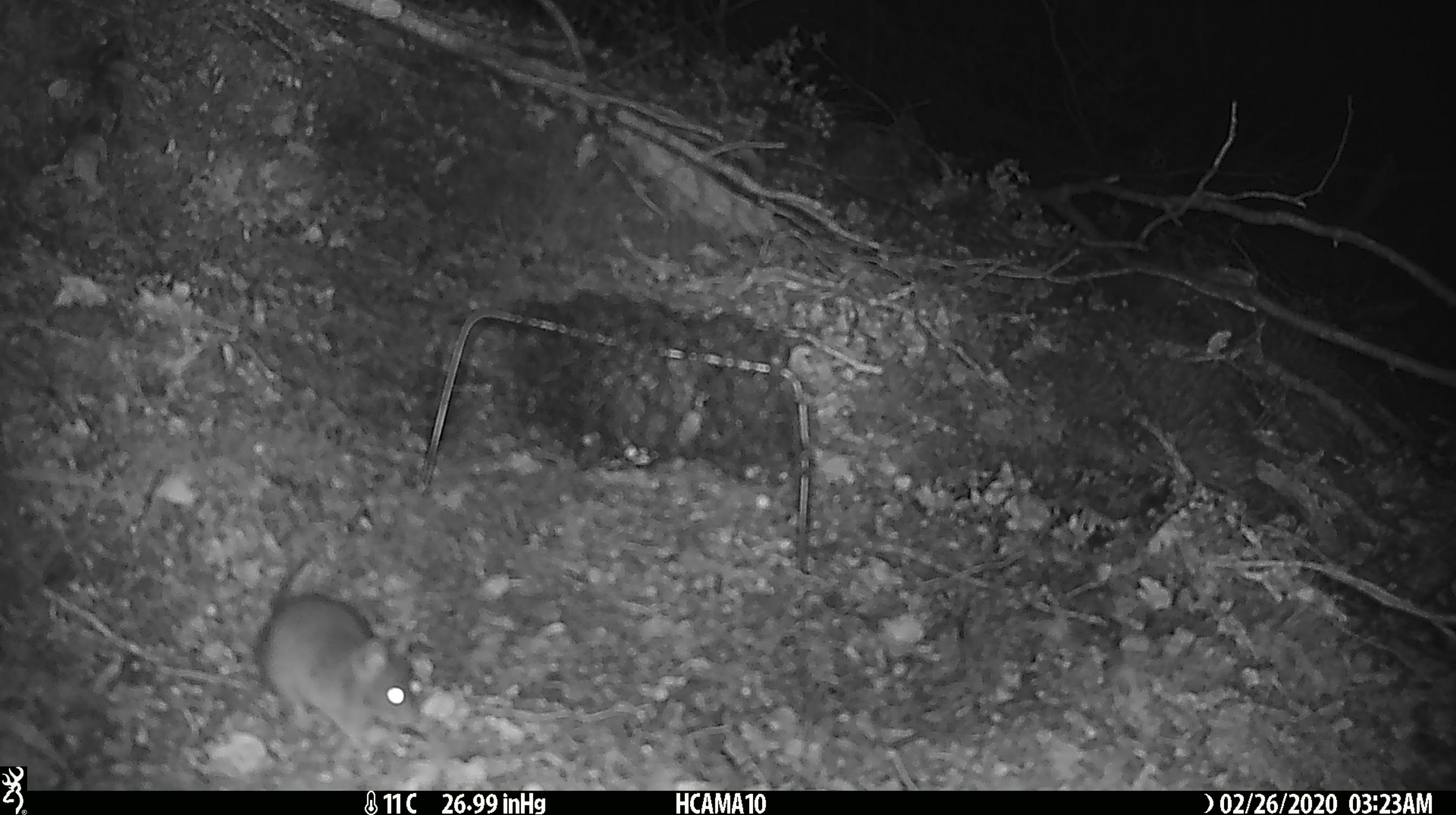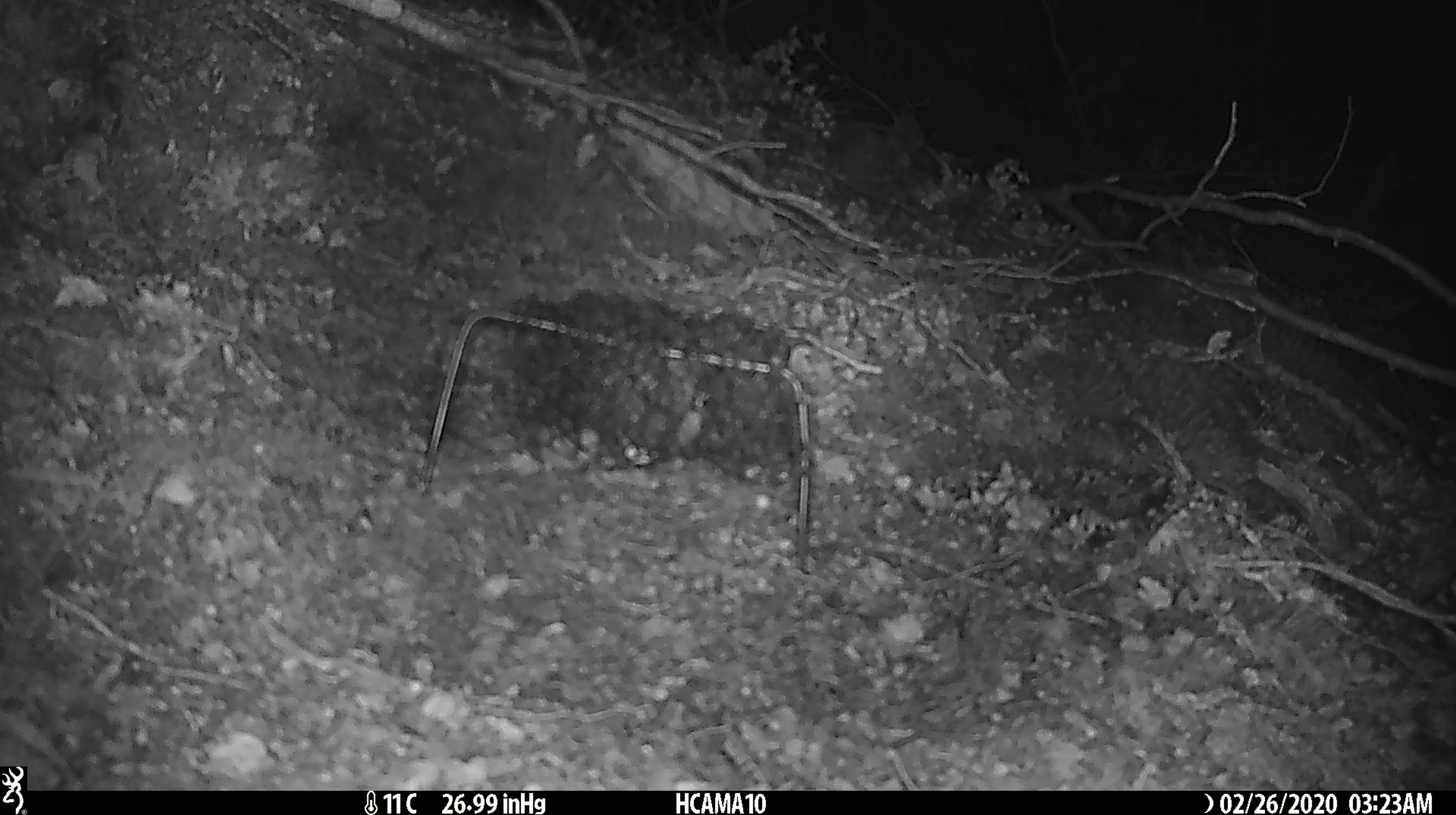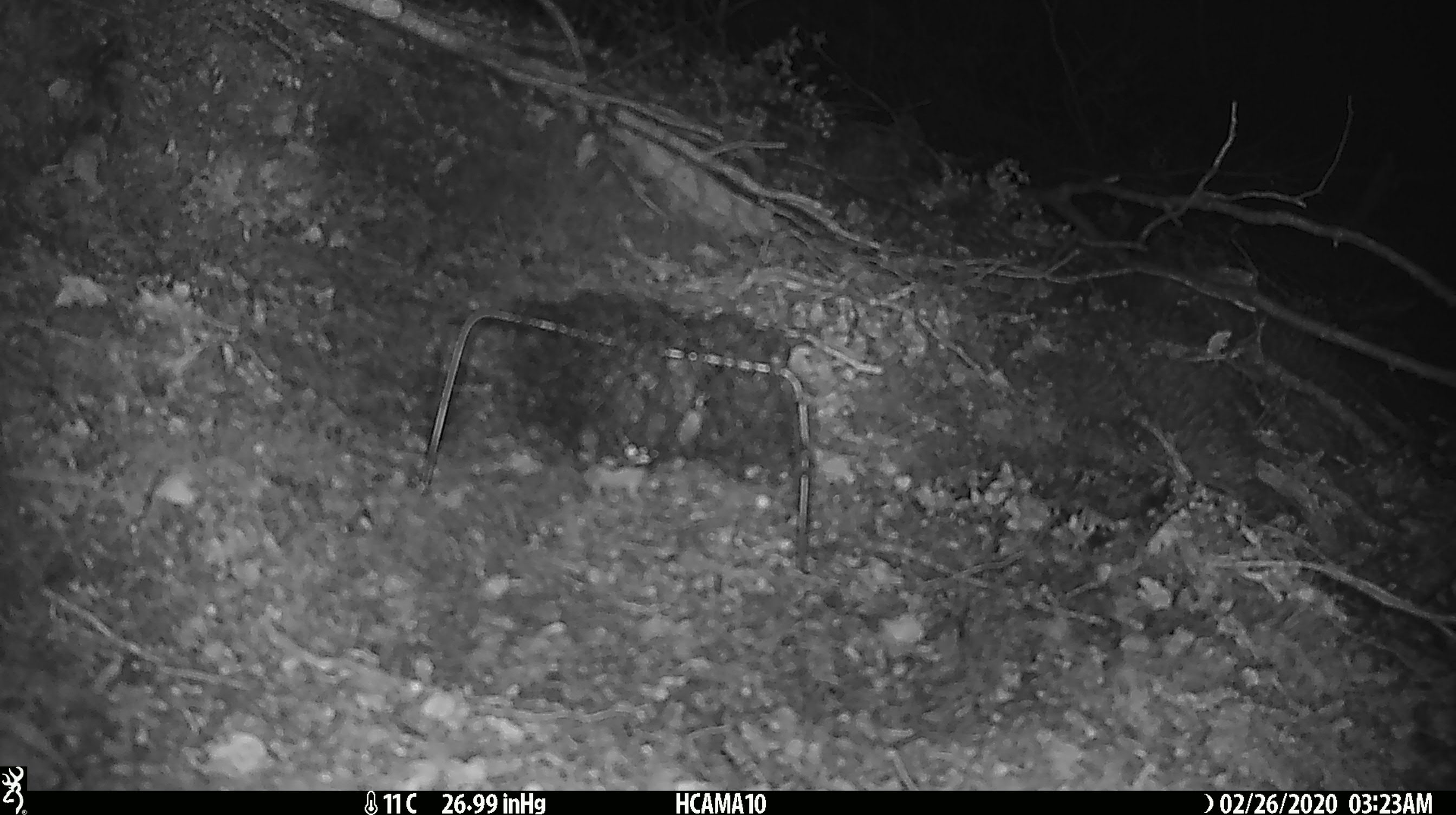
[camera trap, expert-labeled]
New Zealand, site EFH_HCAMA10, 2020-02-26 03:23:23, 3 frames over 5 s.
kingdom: Animalia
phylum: Chordata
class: Mammalia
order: Rodentia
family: Muridae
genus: Mus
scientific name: Mus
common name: mouse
Mouse (Mus).